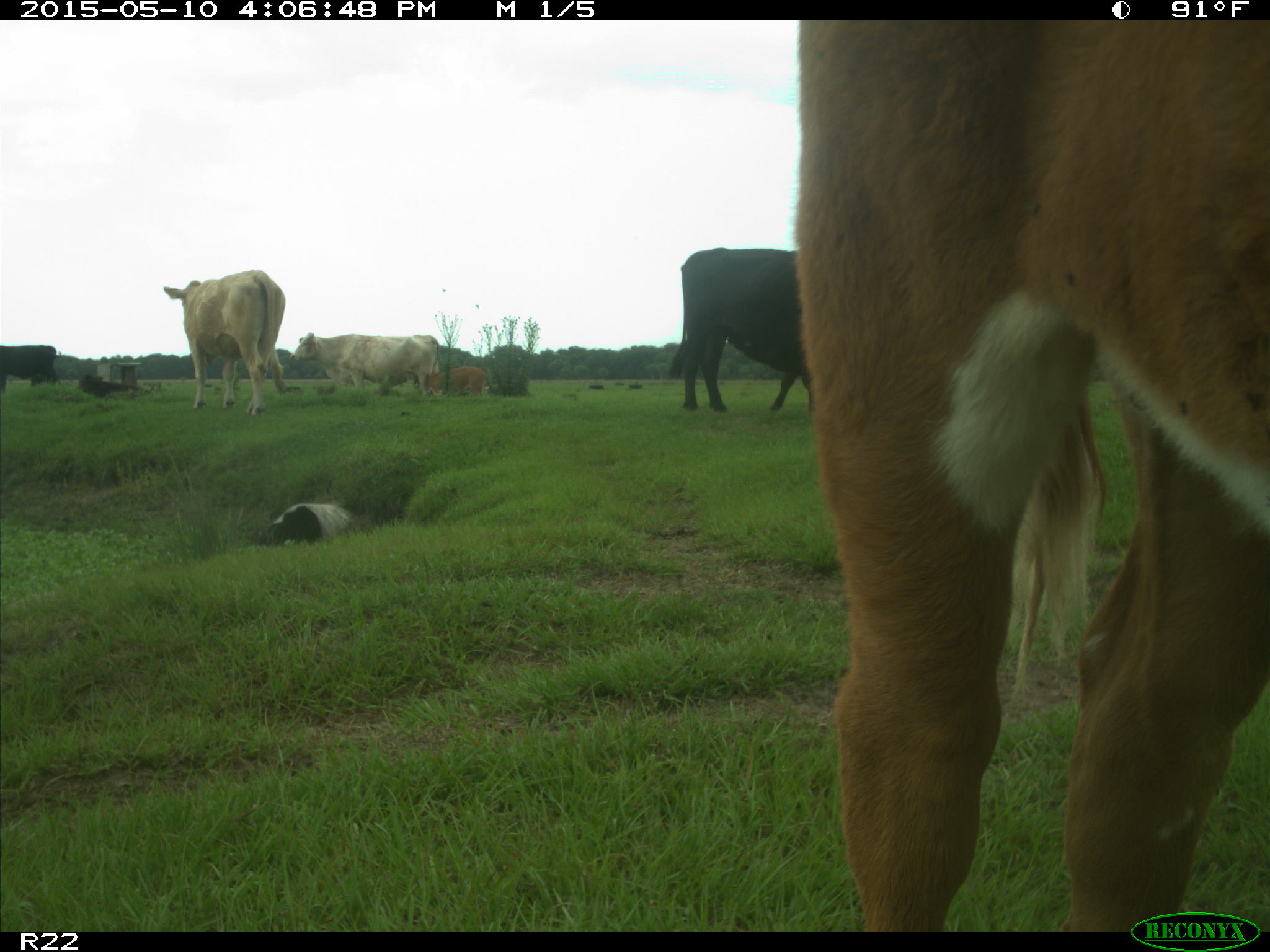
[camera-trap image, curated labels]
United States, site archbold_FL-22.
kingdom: Animalia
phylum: Chordata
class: Mammalia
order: Artiodactyla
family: Bovidae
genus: Bos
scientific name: Bos taurus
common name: domestic cow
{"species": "Bos taurus (domestic cow)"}